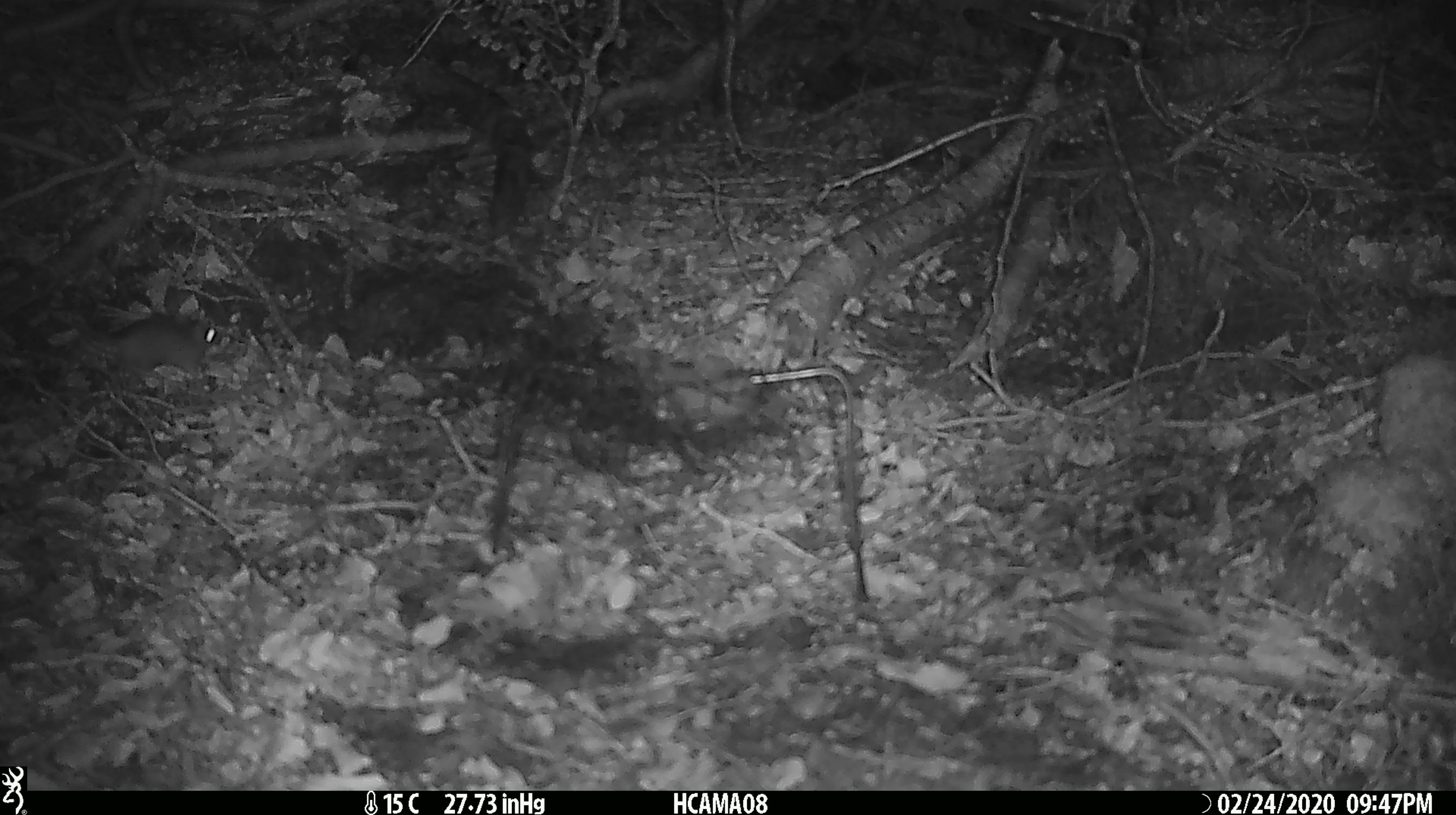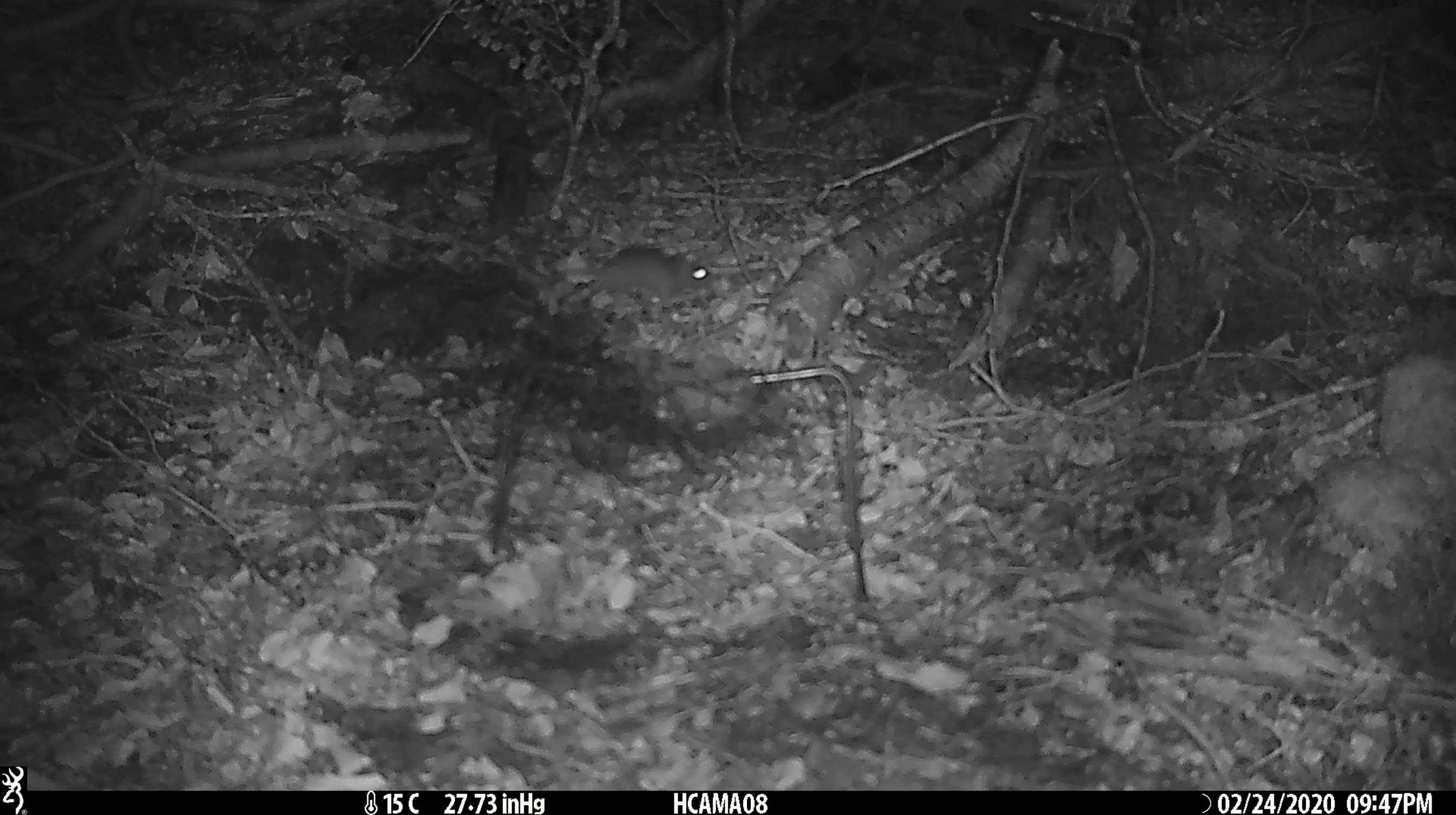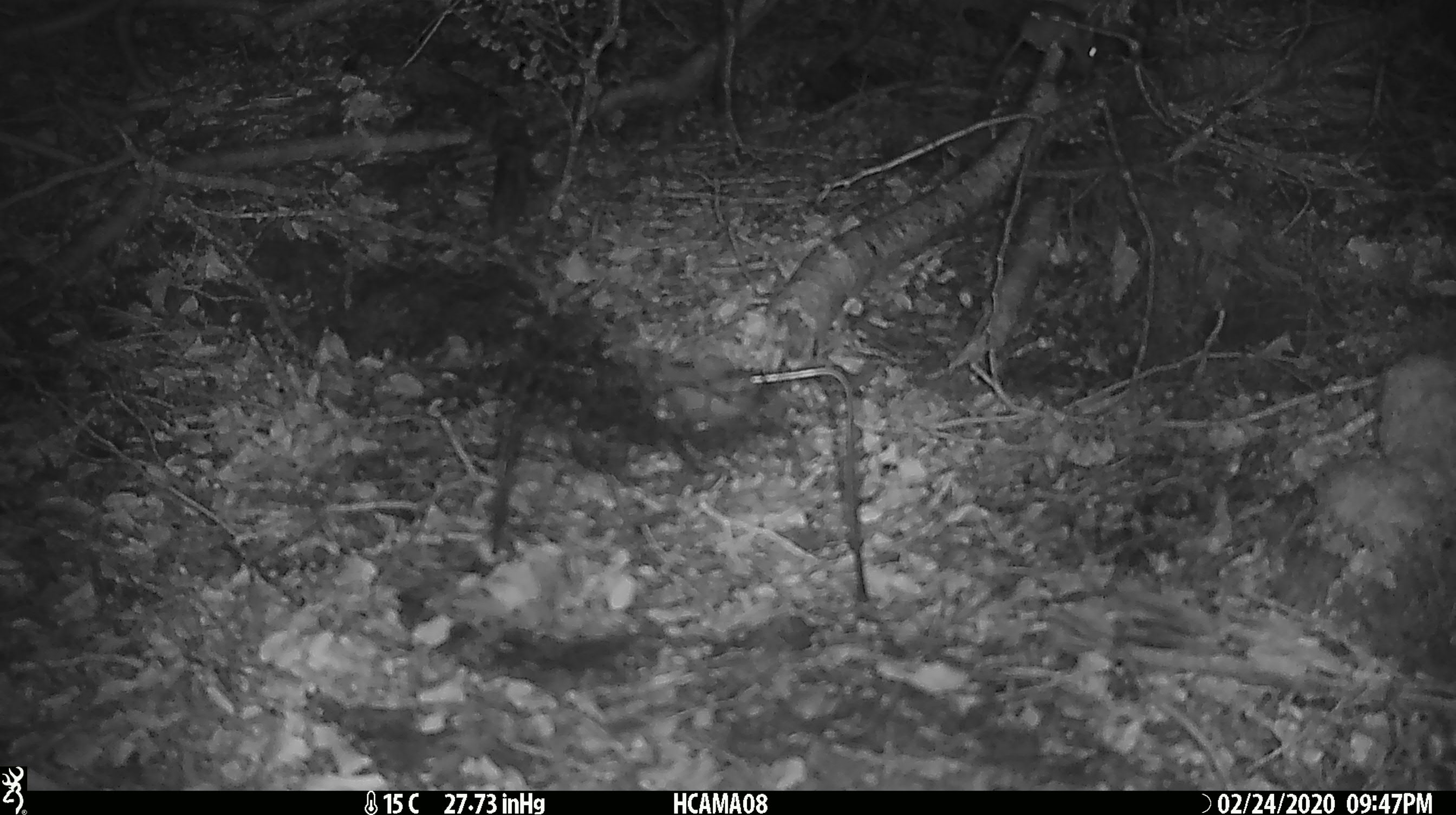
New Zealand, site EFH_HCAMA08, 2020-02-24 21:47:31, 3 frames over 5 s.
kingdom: Animalia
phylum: Chordata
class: Mammalia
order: Rodentia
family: Muridae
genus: Mus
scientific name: Mus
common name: mouse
Mouse (Mus).